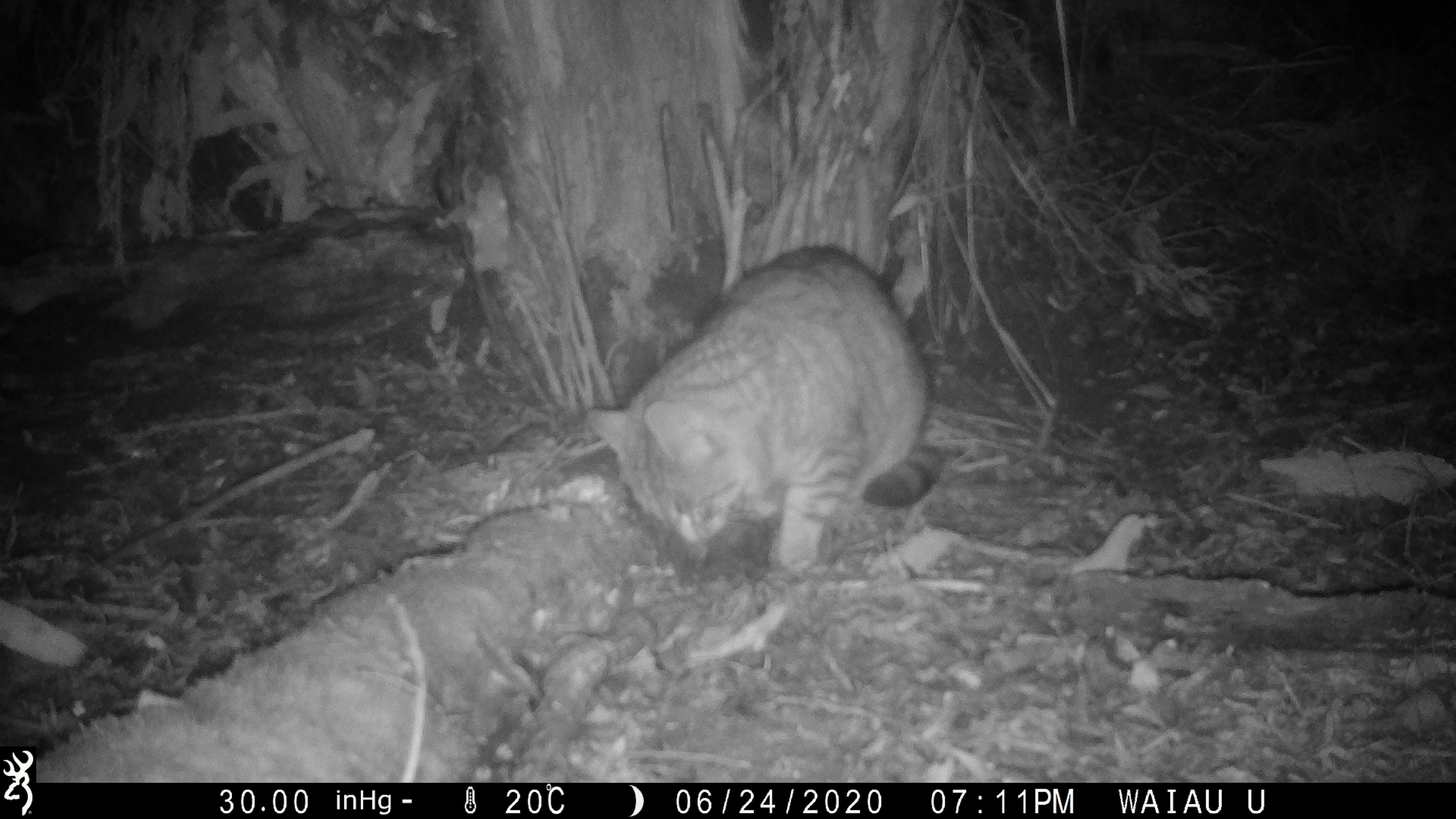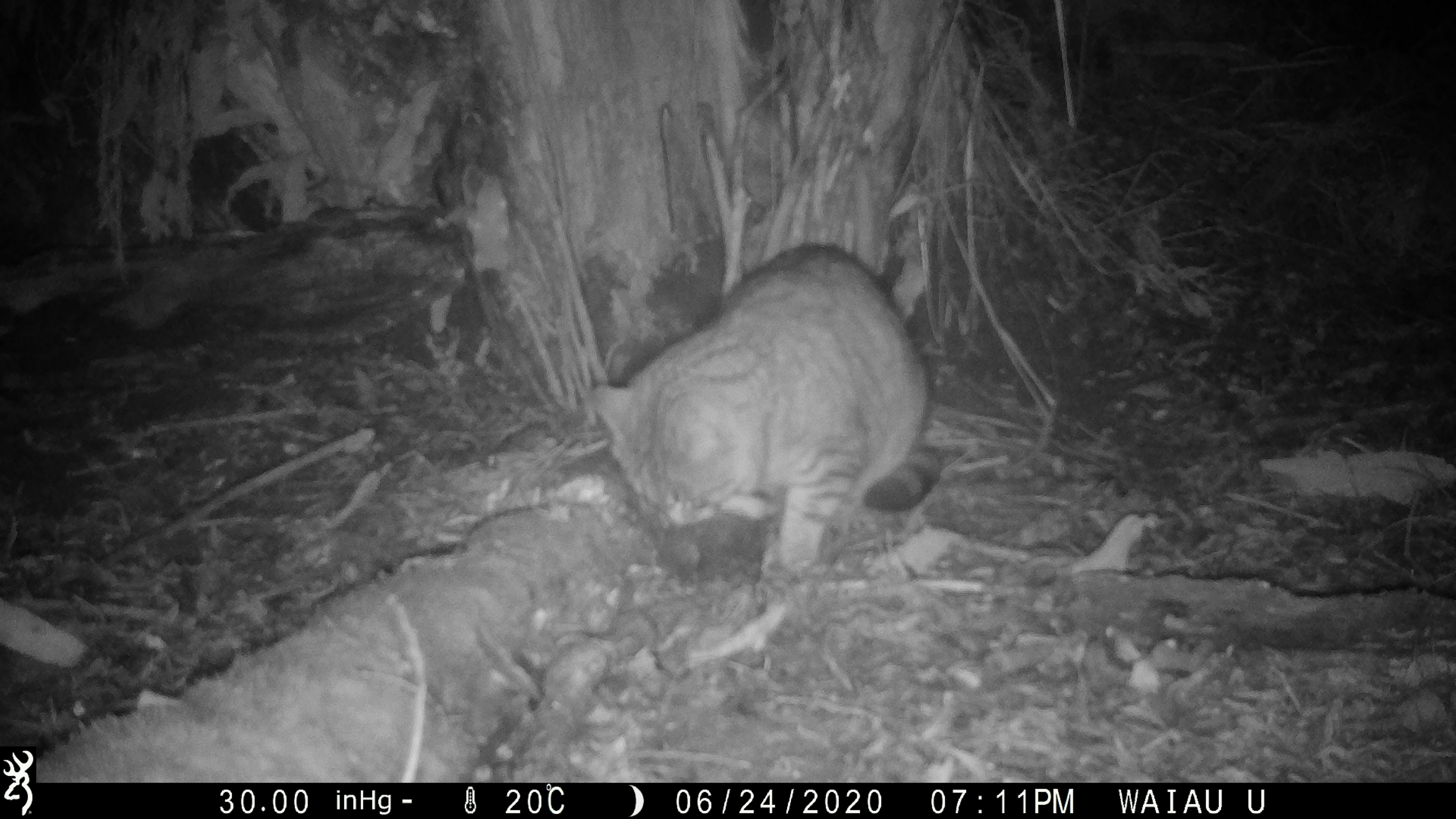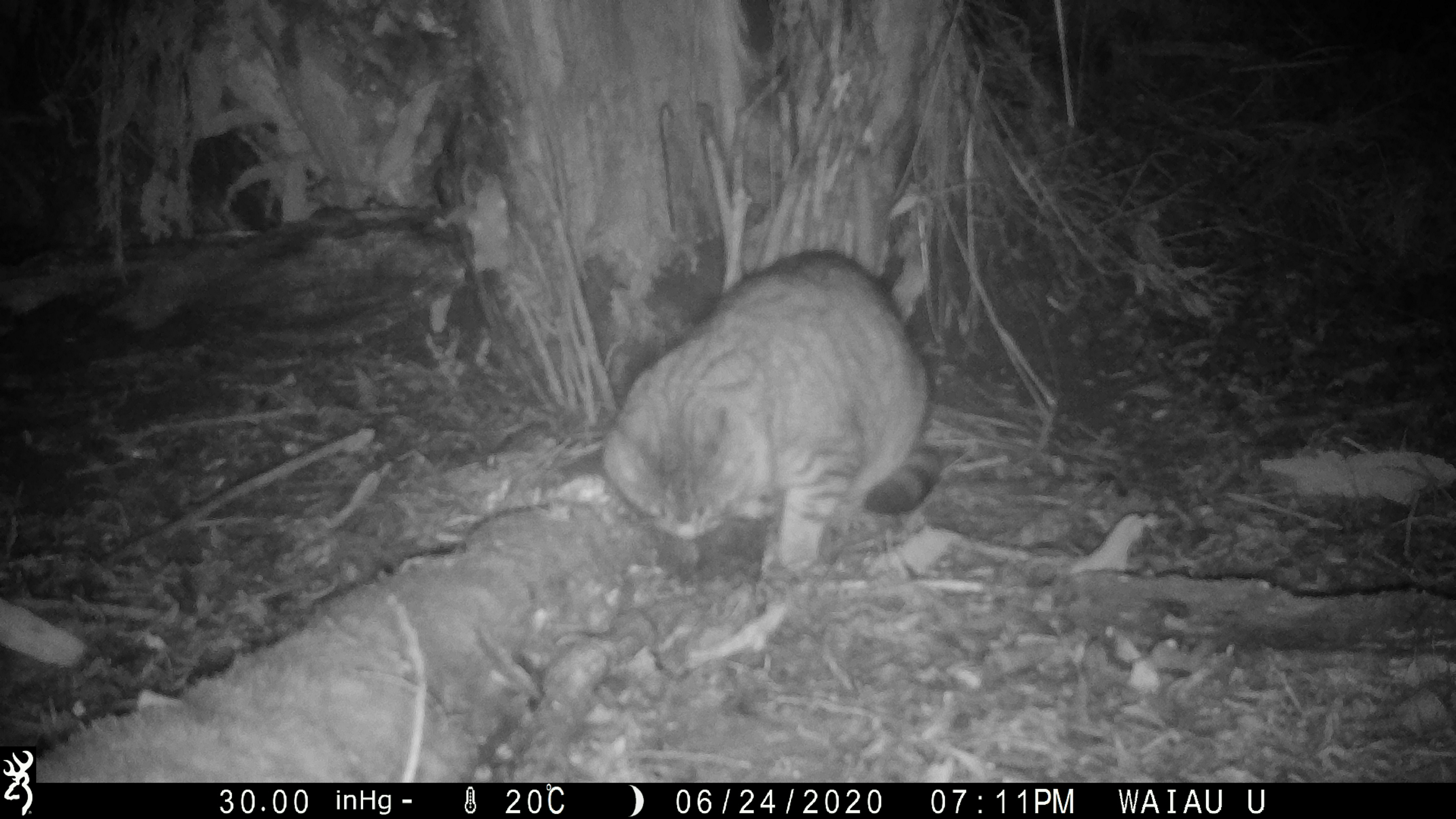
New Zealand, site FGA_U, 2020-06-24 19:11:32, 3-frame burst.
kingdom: Animalia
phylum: Chordata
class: Mammalia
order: Carnivora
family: Felidae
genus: Felis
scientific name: Felis catus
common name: domestic cat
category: cat